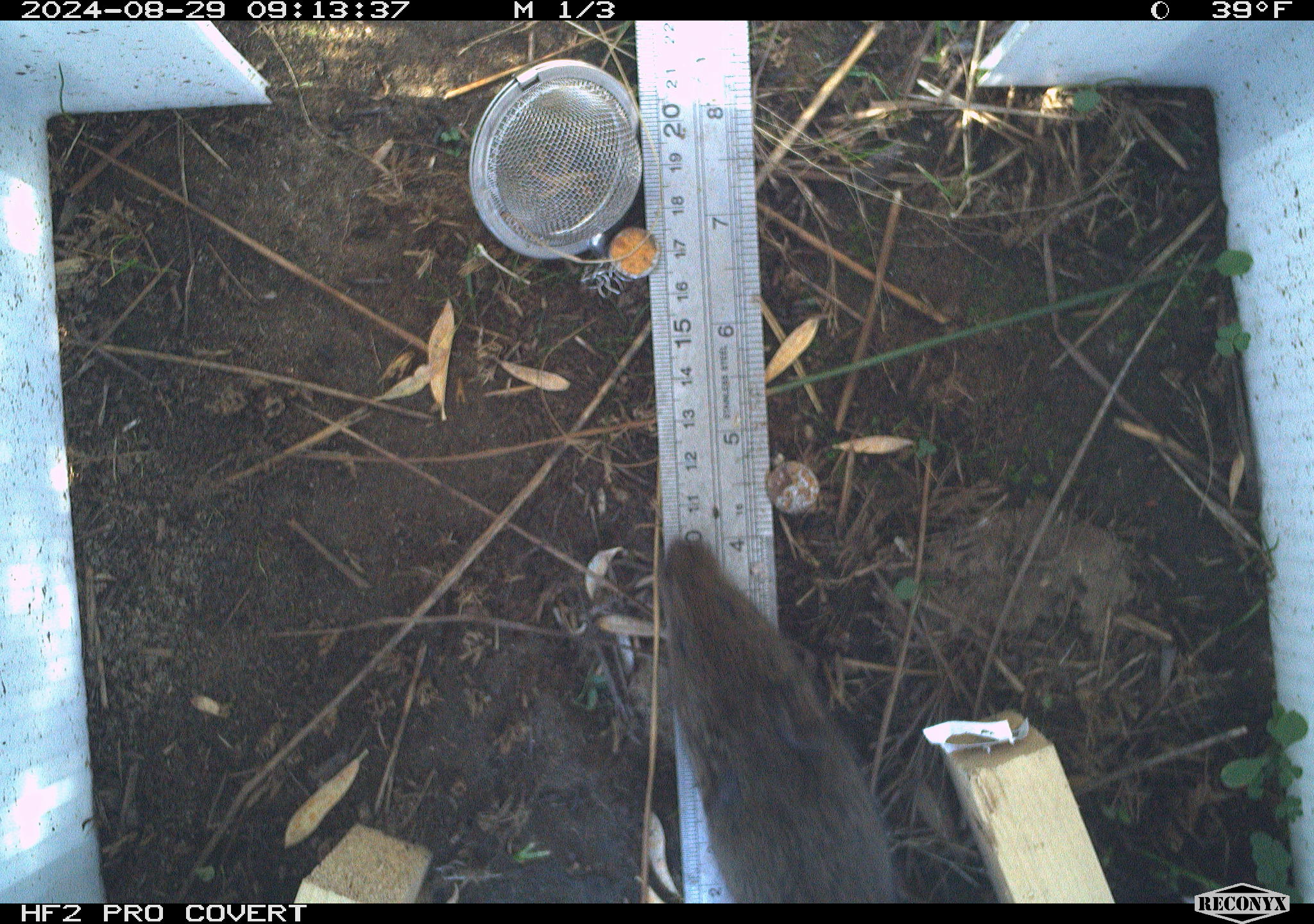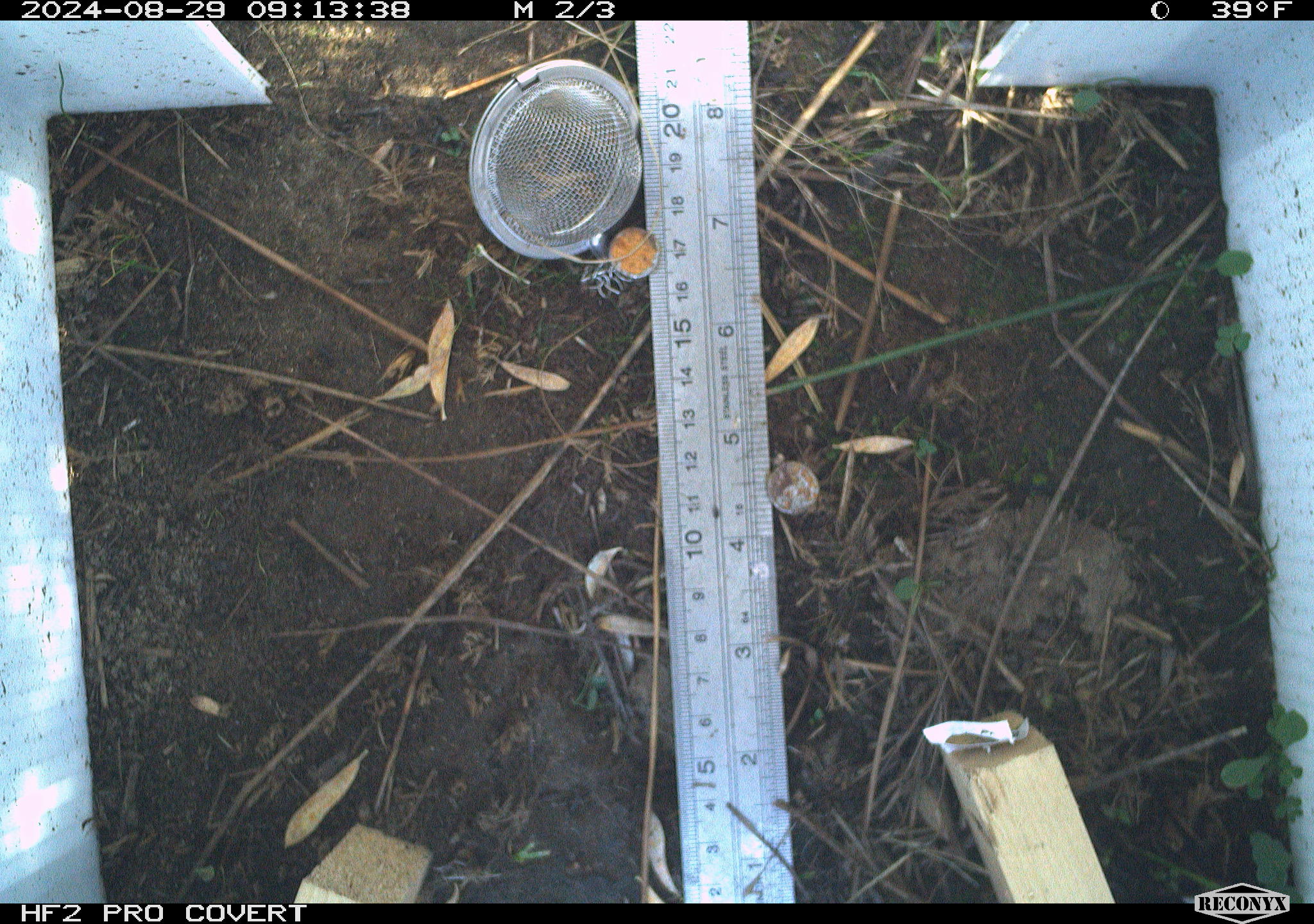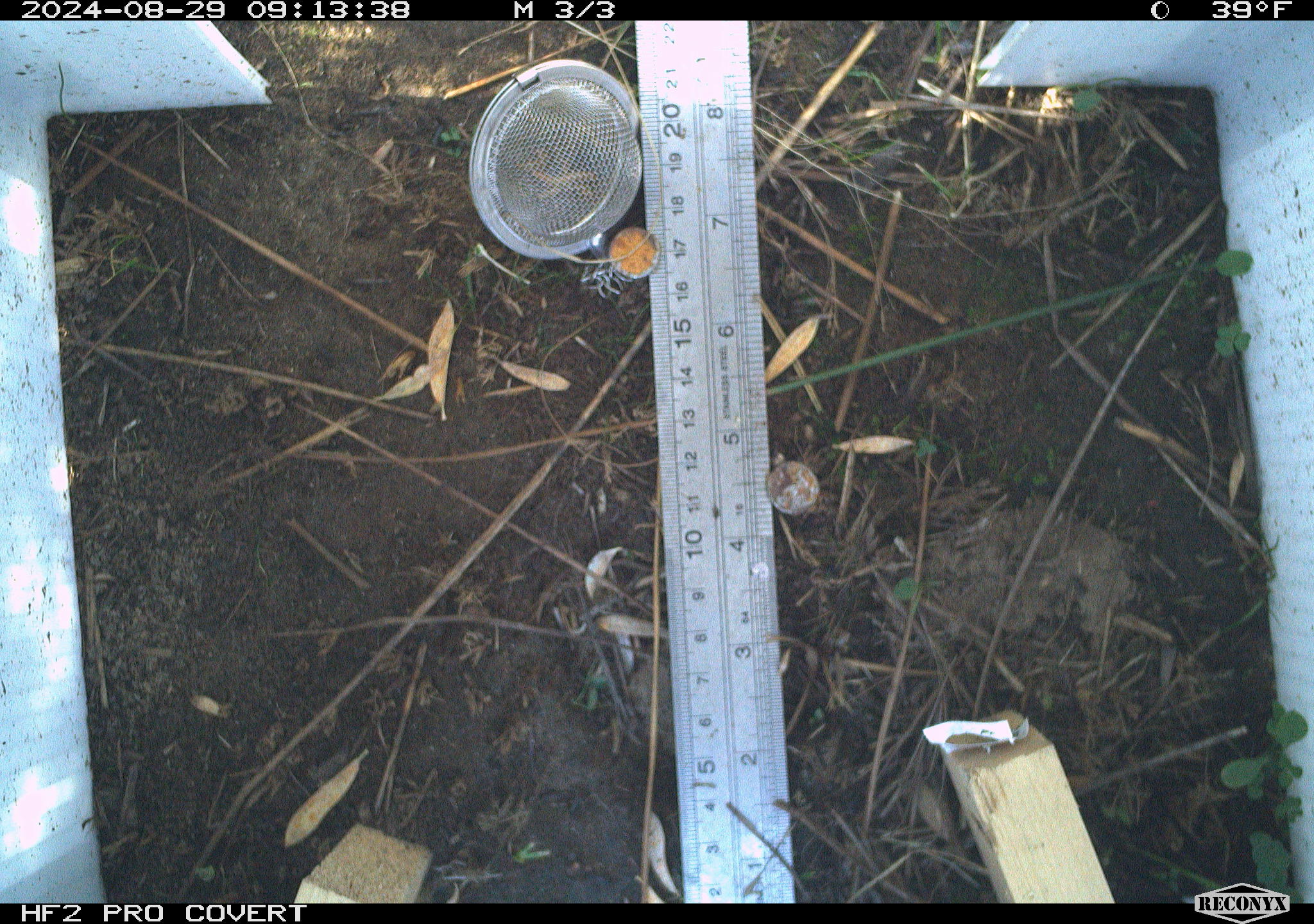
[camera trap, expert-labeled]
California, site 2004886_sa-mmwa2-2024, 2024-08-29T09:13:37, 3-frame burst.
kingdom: Animalia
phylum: Chordata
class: Mammalia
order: Rodentia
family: Cricetidae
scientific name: Arvicolinae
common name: voles, lemmings, and muskrats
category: arvicolinae subfamily